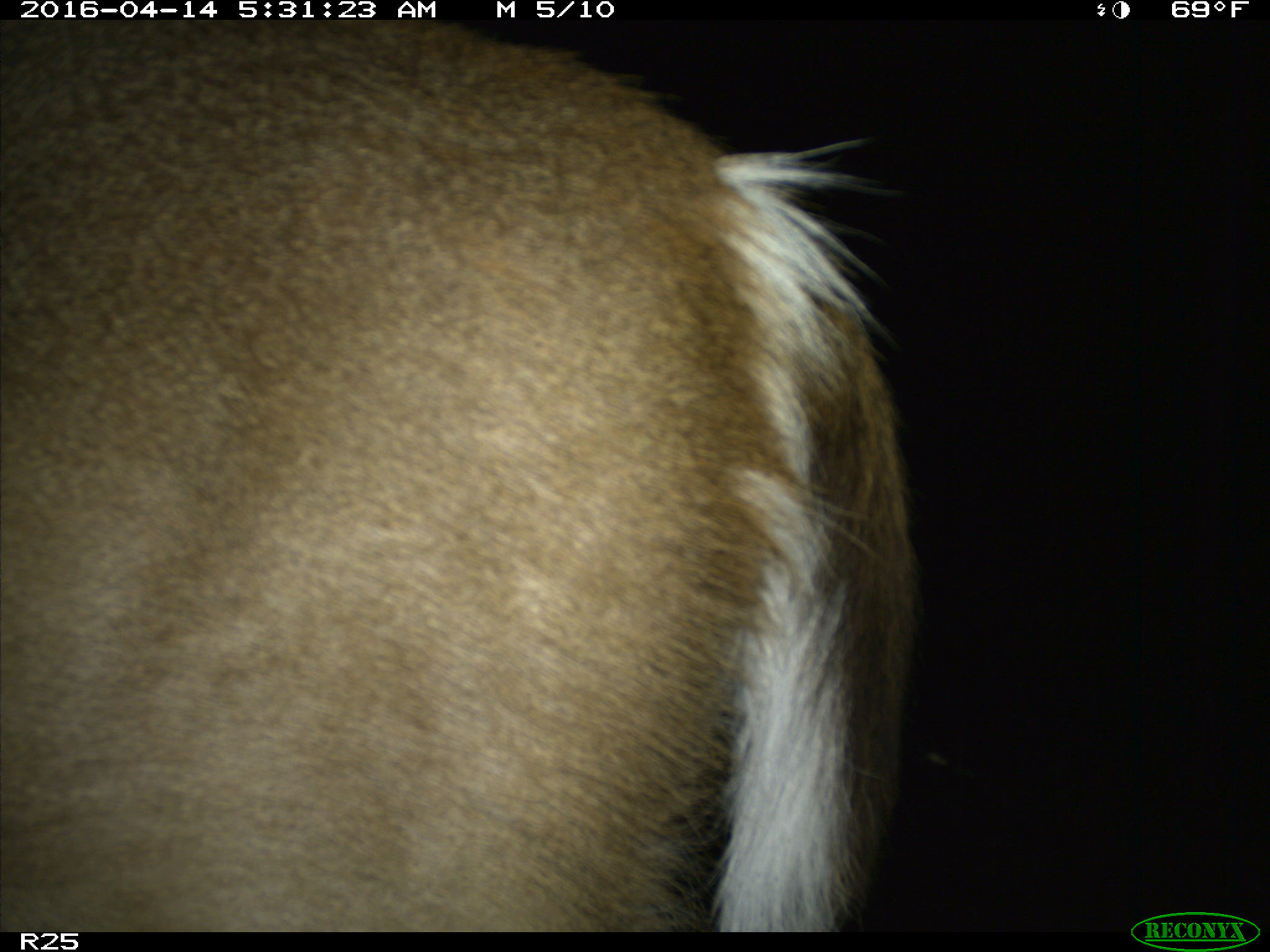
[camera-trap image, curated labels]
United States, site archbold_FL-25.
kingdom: Animalia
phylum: Chordata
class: Mammalia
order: Artiodactyla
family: Cervidae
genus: Odocoileus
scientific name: Odocoileus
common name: deer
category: unidentified deer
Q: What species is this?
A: Unidentified deer (deer) (Odocoileus).